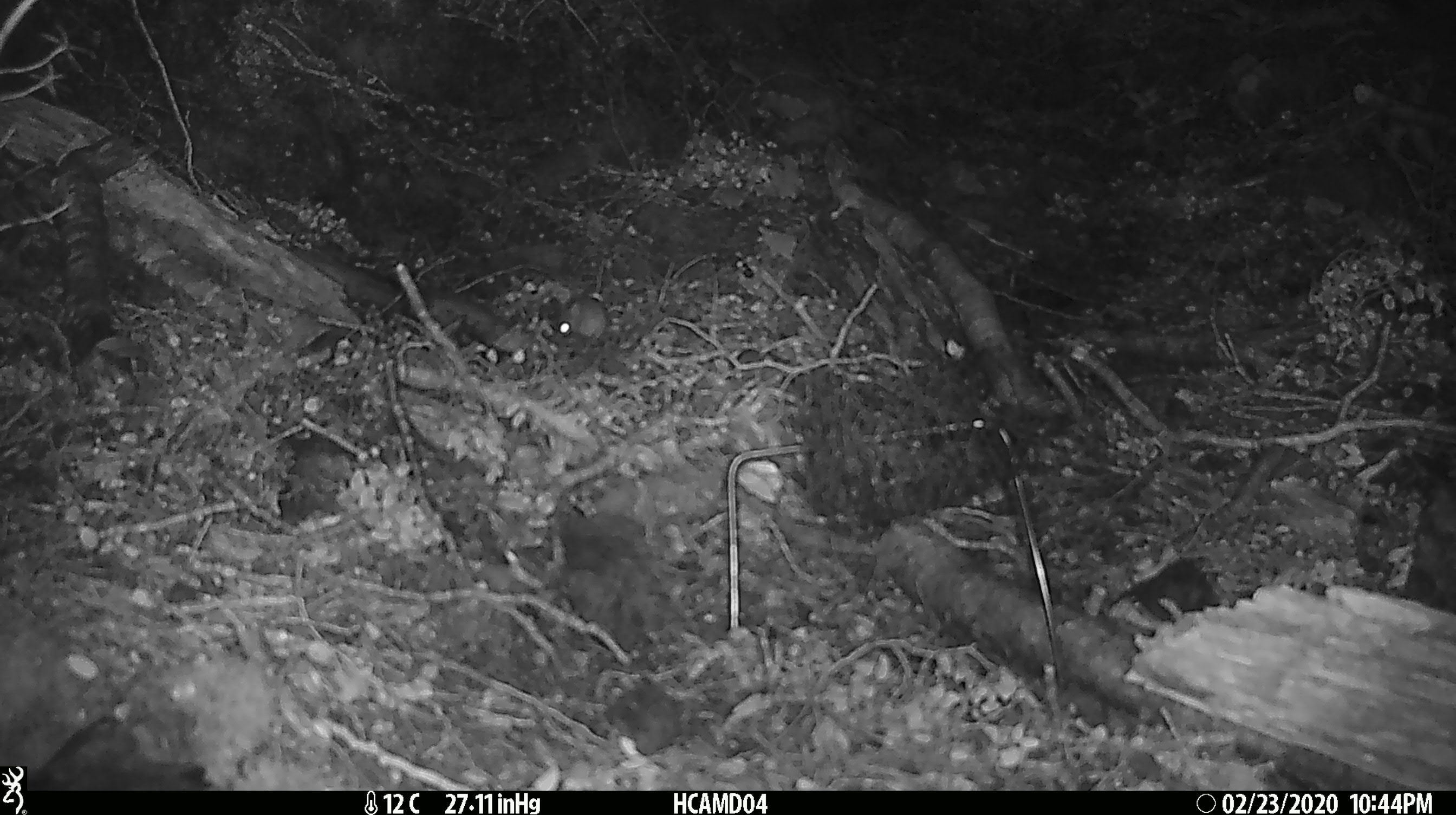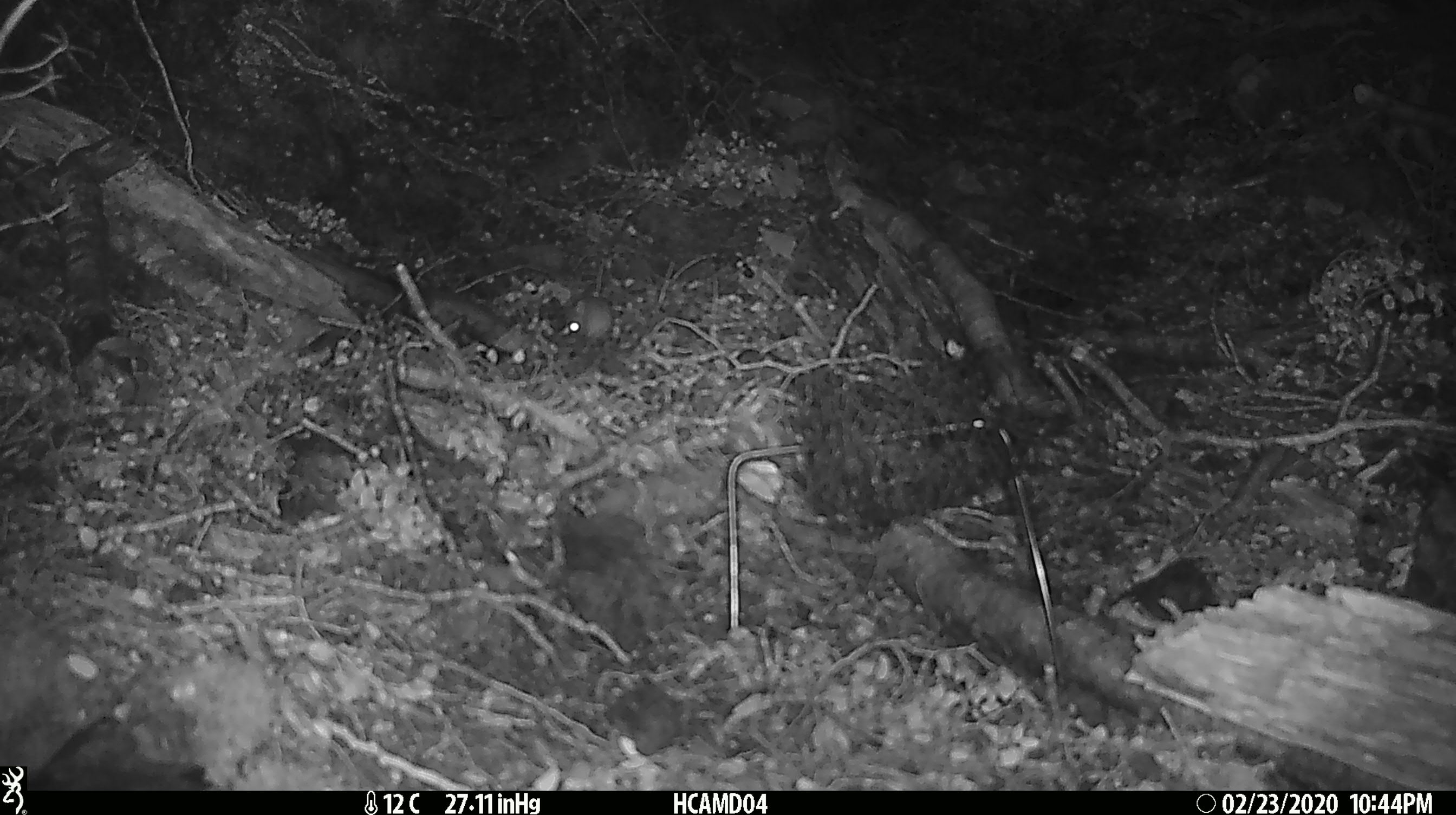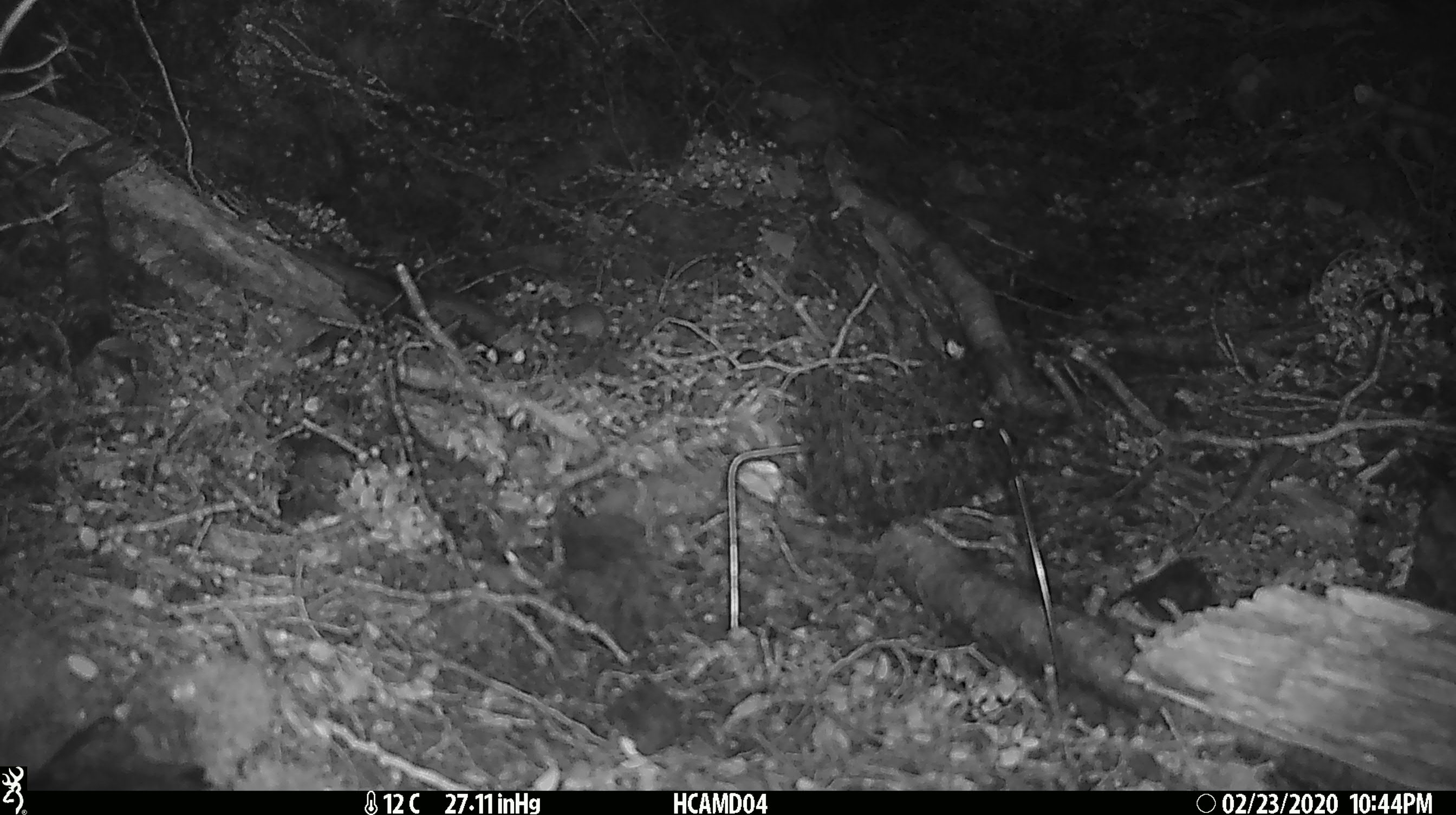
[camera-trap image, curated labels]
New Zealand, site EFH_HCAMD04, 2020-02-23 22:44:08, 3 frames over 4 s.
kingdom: Animalia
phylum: Chordata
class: Mammalia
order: Rodentia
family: Muridae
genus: Mus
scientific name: Mus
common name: mouse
Mouse (Mus).